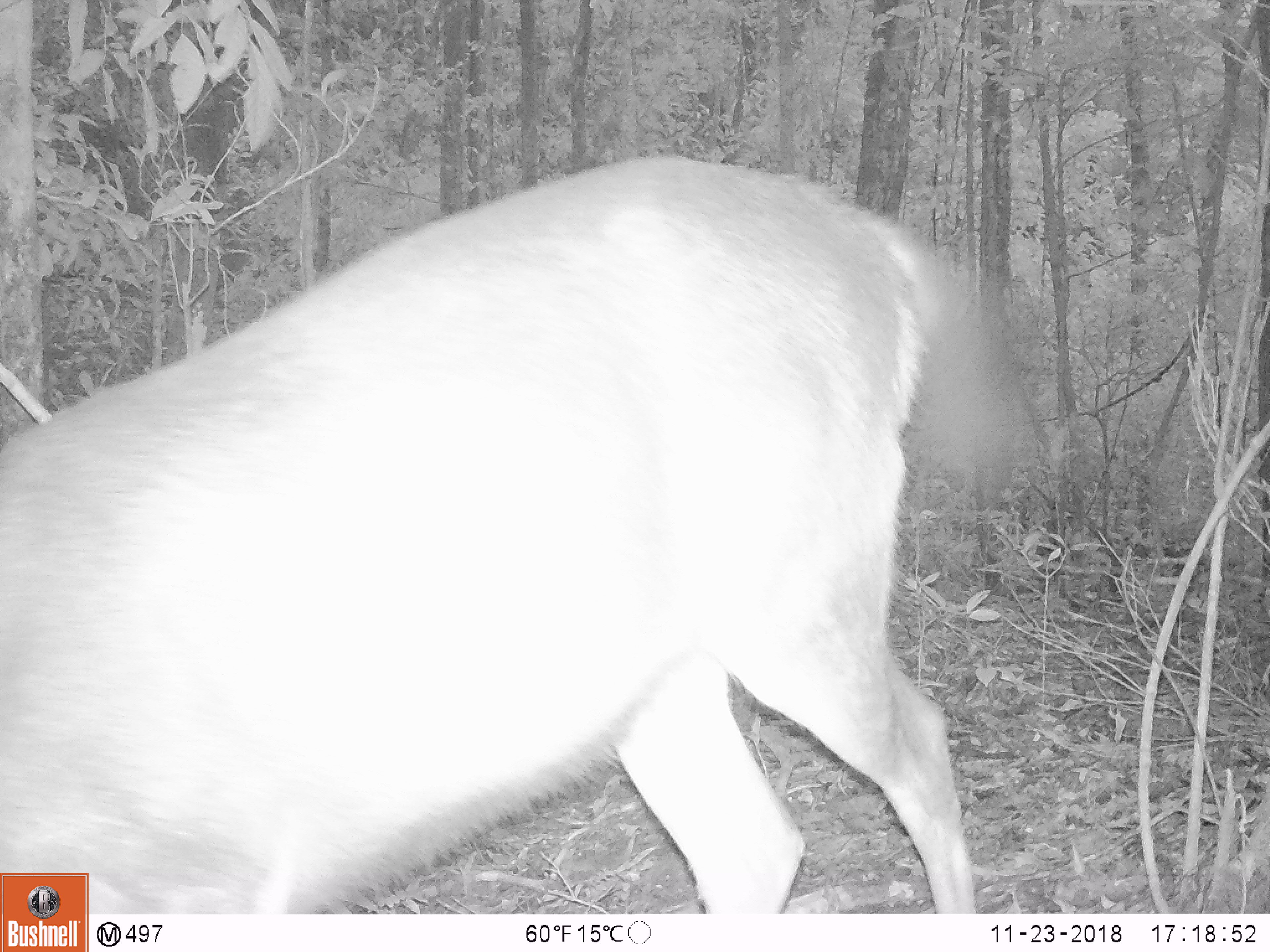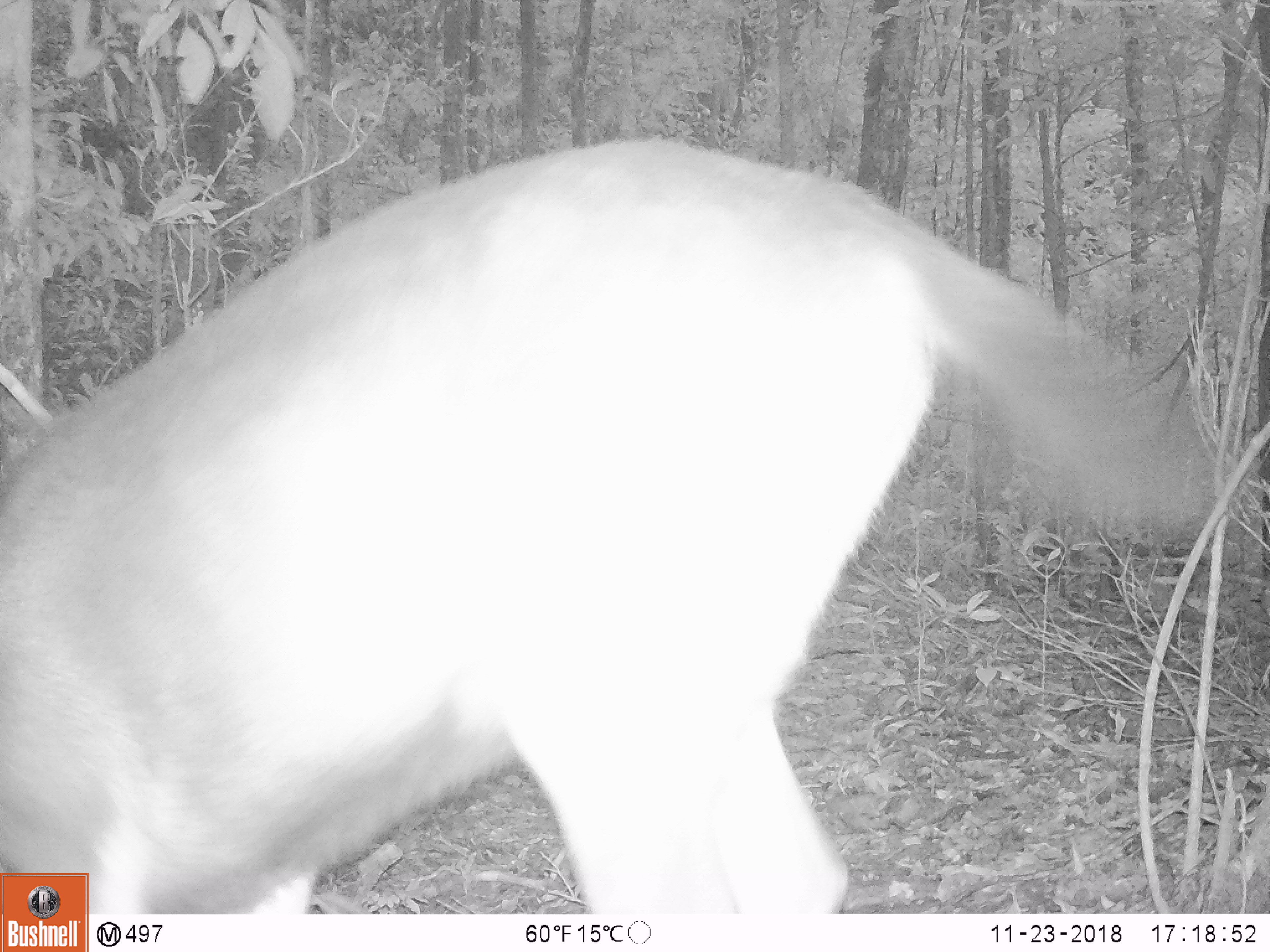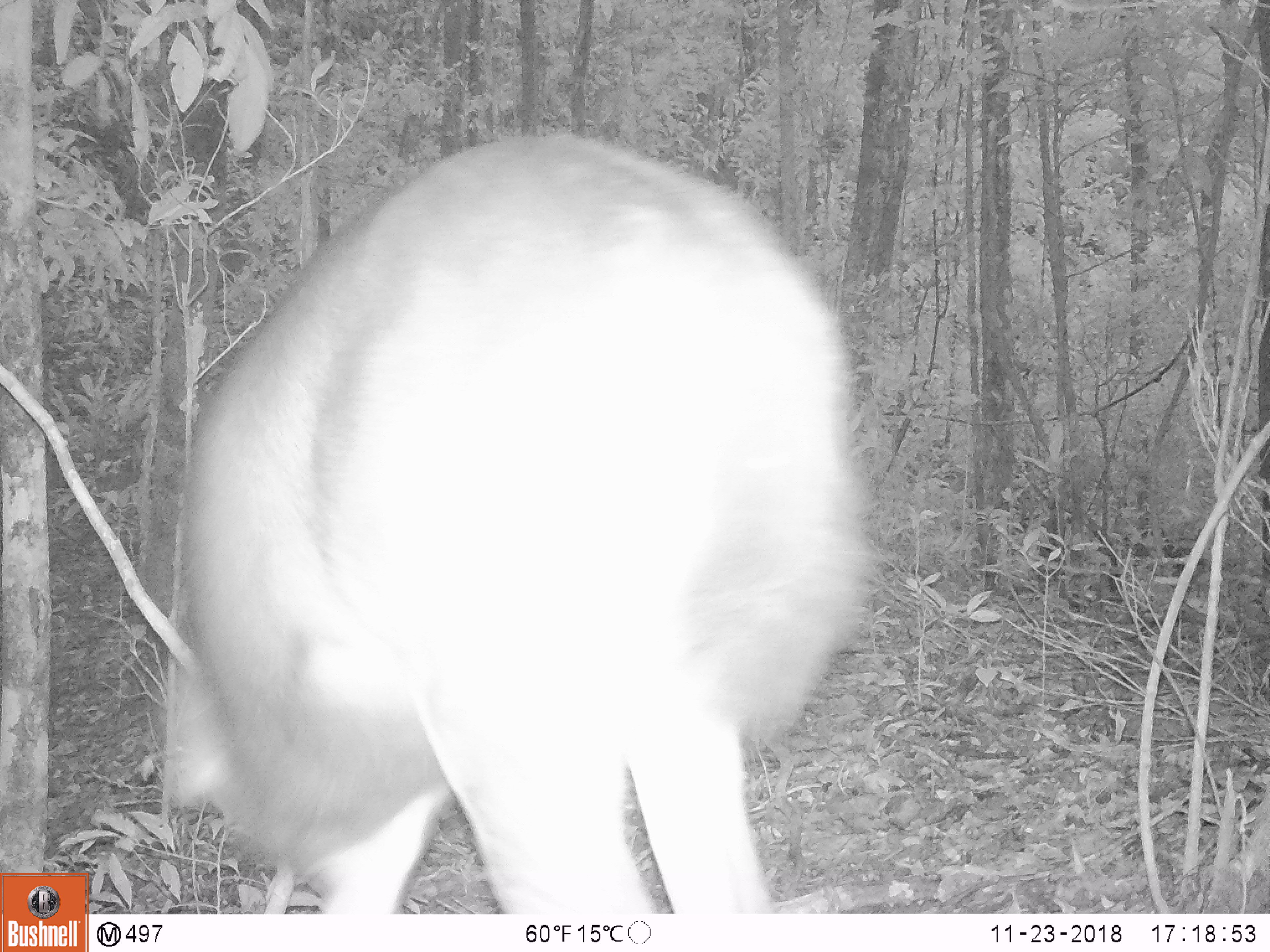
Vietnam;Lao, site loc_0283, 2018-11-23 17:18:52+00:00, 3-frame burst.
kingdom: Animalia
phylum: Chordata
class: Mammalia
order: Artiodactyla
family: Cervidae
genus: Rusa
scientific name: Rusa unicolor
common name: sambar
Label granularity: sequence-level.